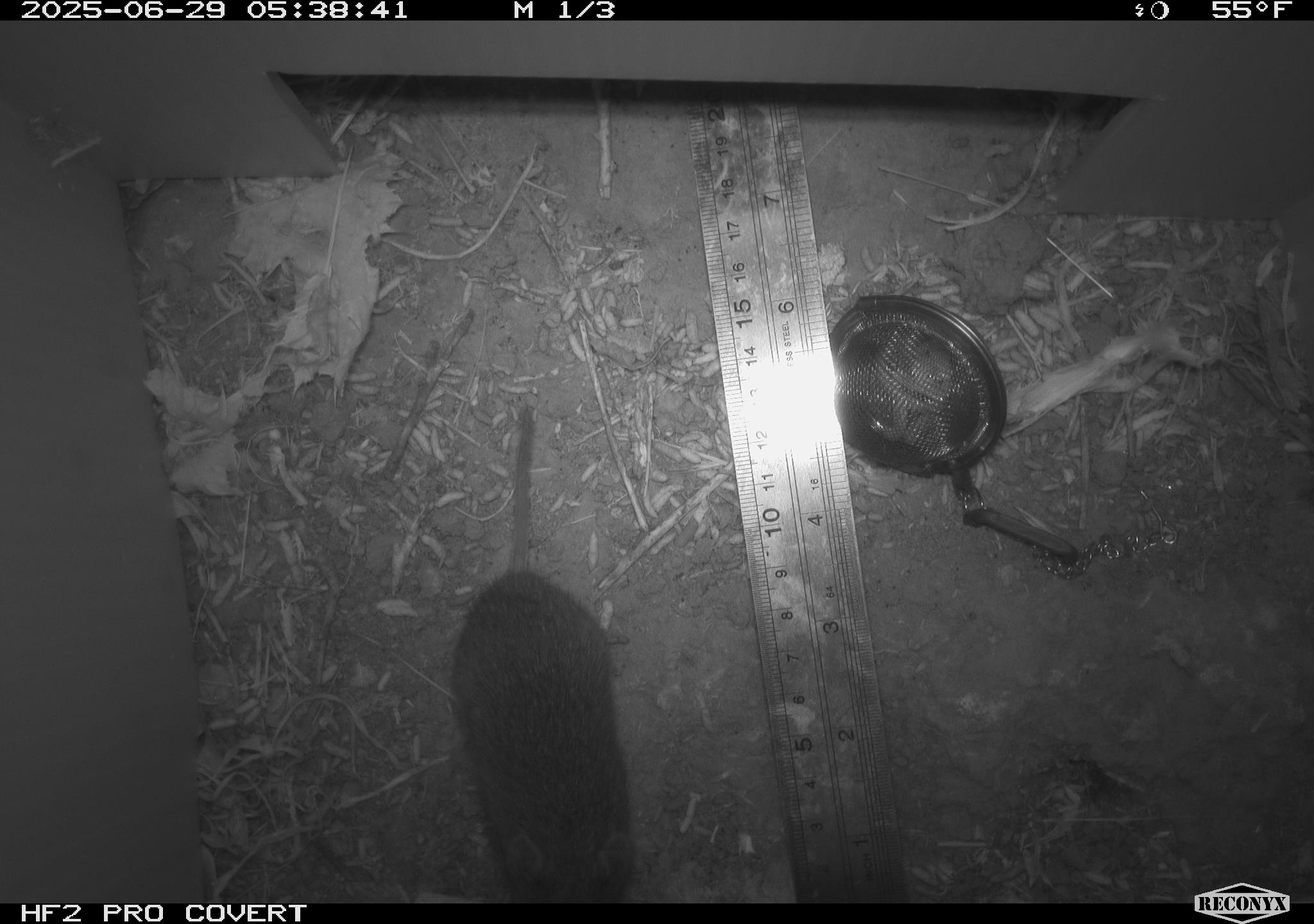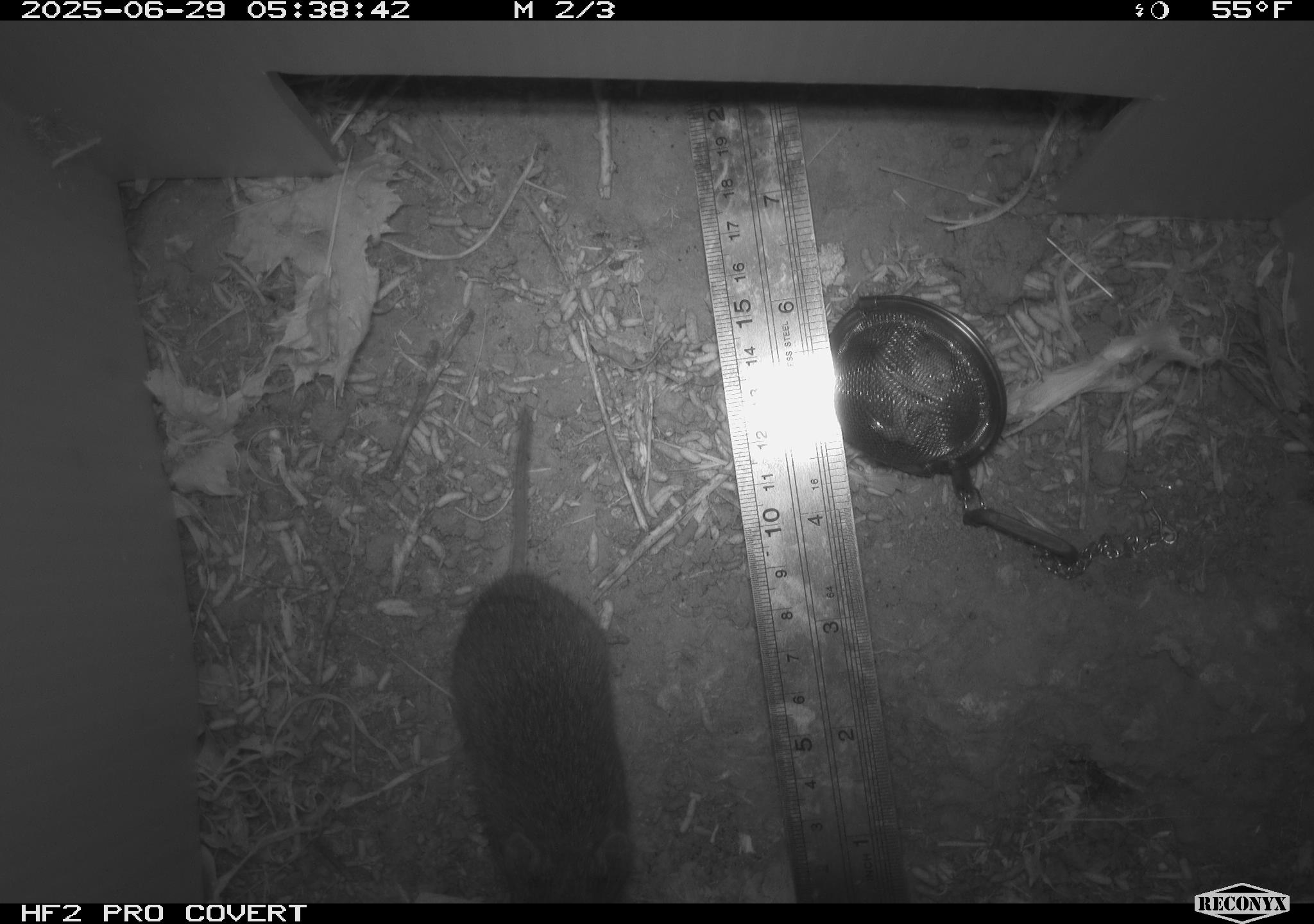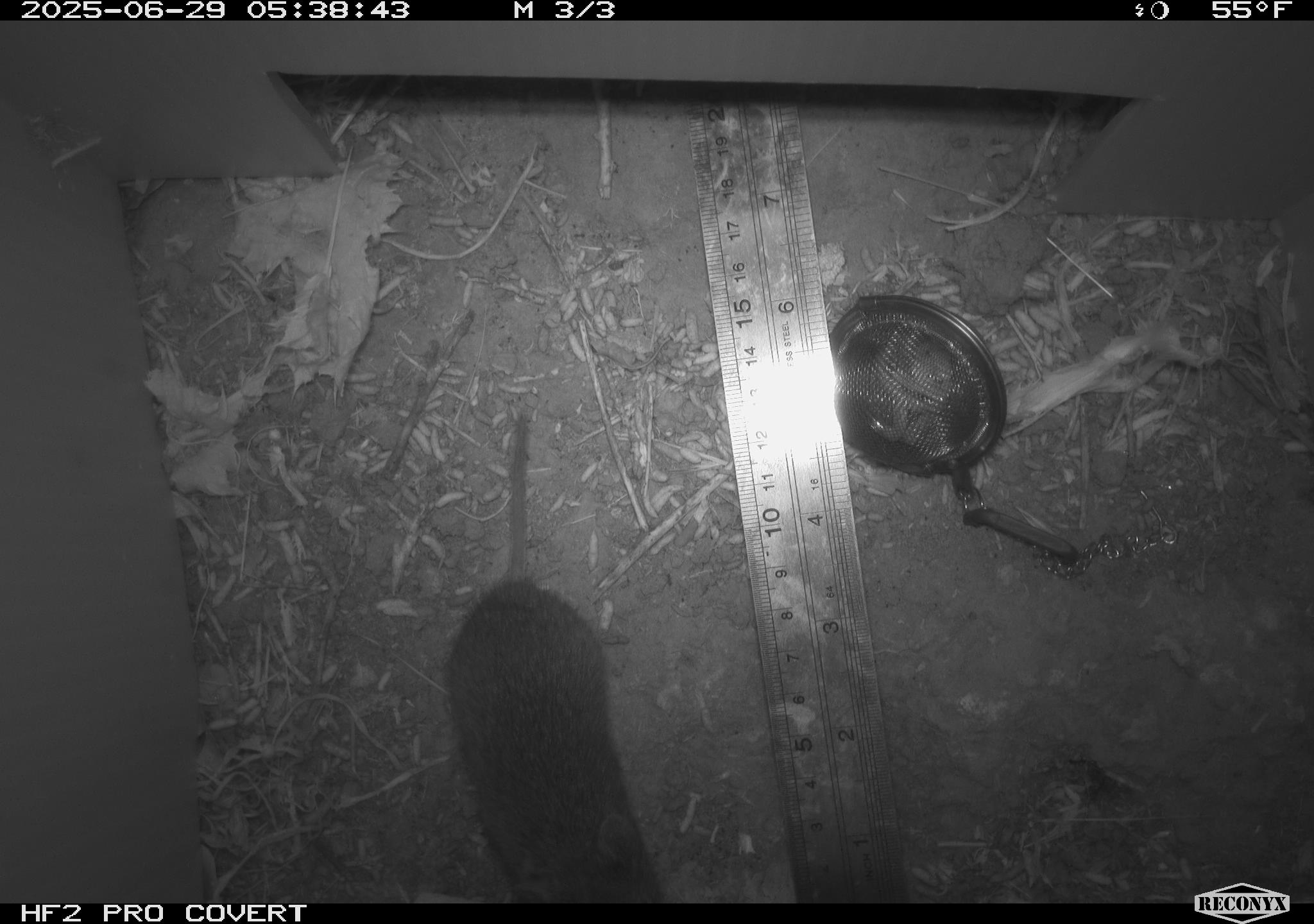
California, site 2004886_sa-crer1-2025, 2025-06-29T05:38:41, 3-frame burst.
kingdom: Animalia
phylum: Chordata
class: Mammalia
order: Rodentia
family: Cricetidae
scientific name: Arvicolinae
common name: voles, lemmings, and muskrats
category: arvicolinae subfamily